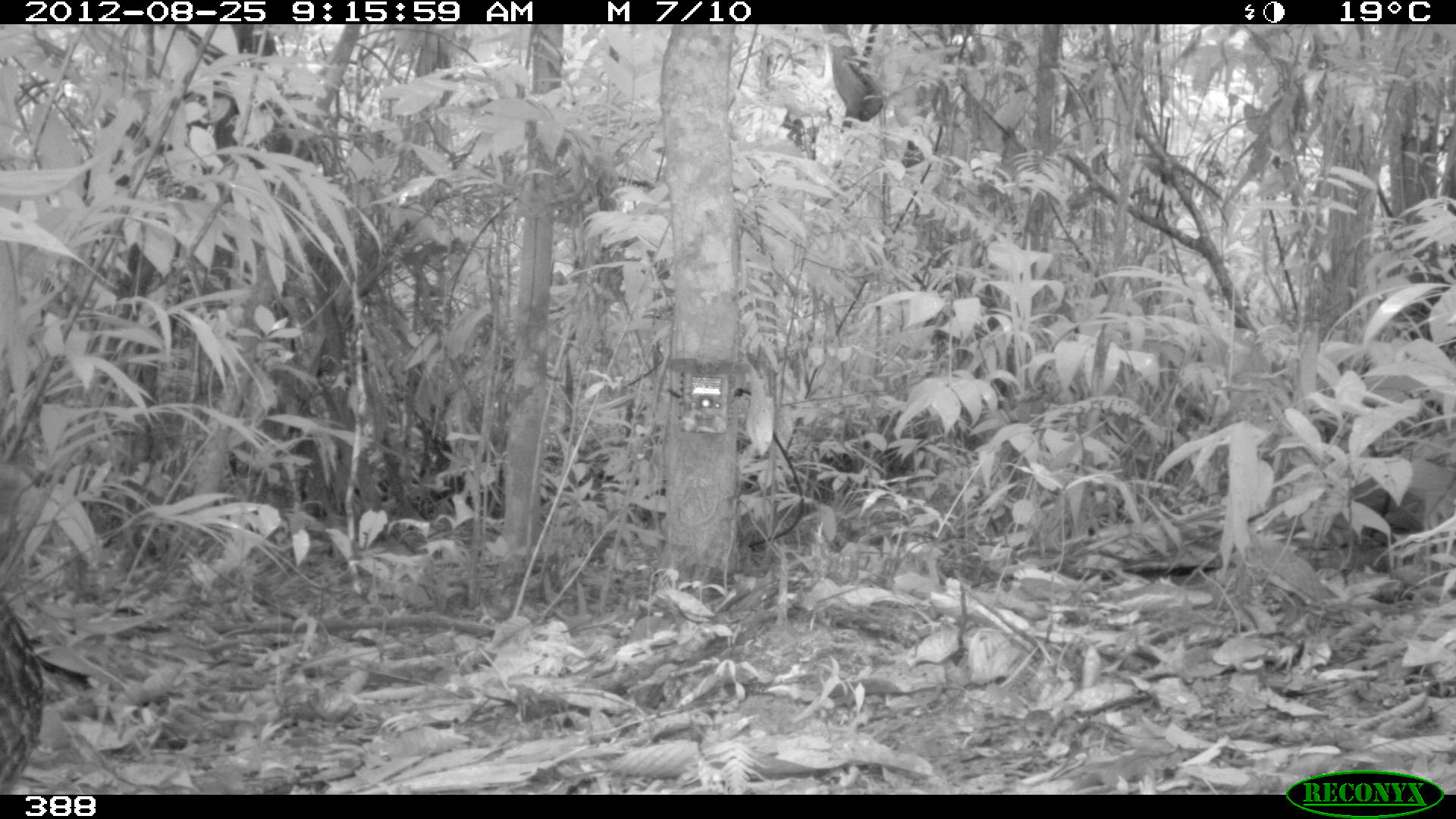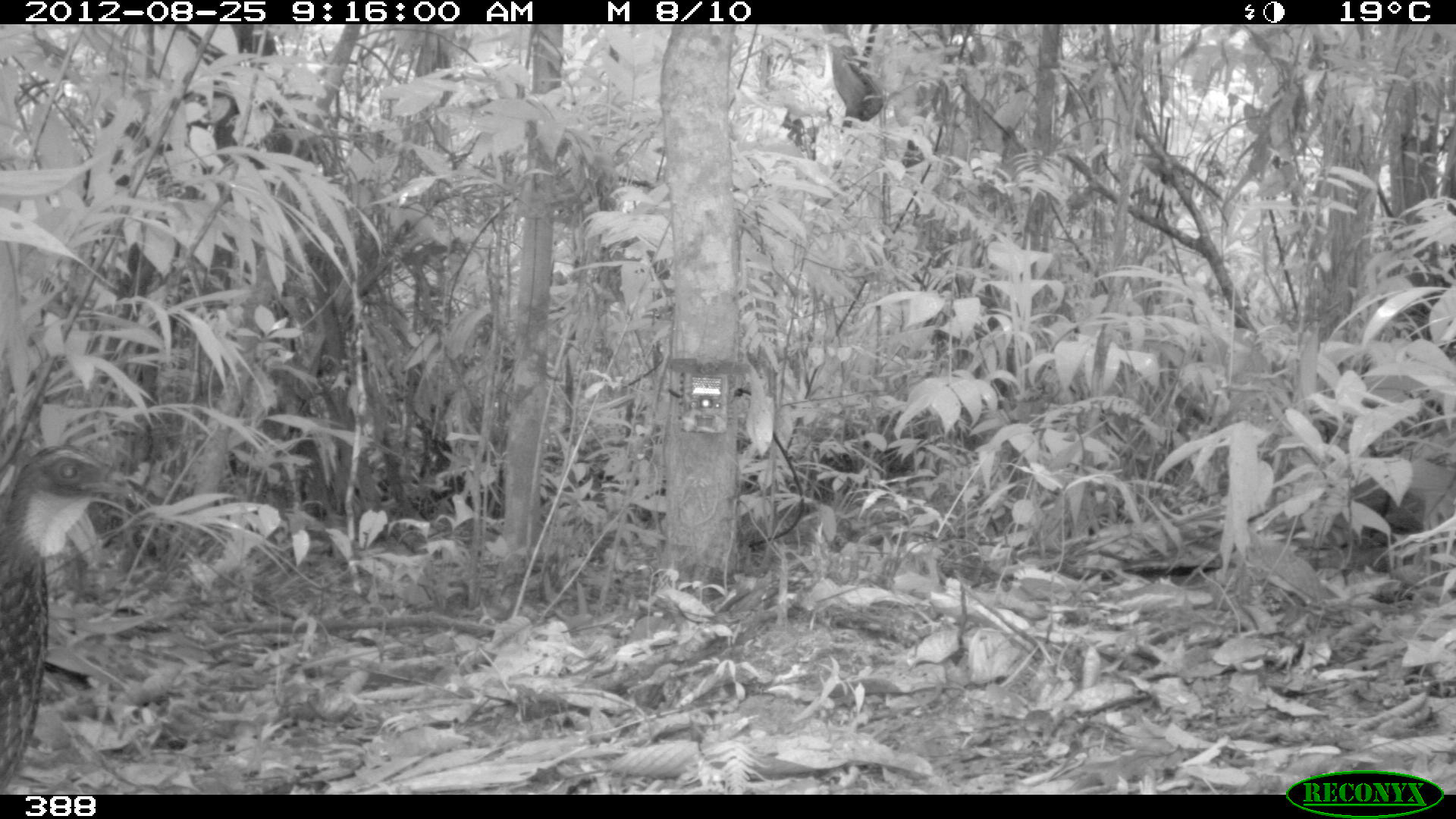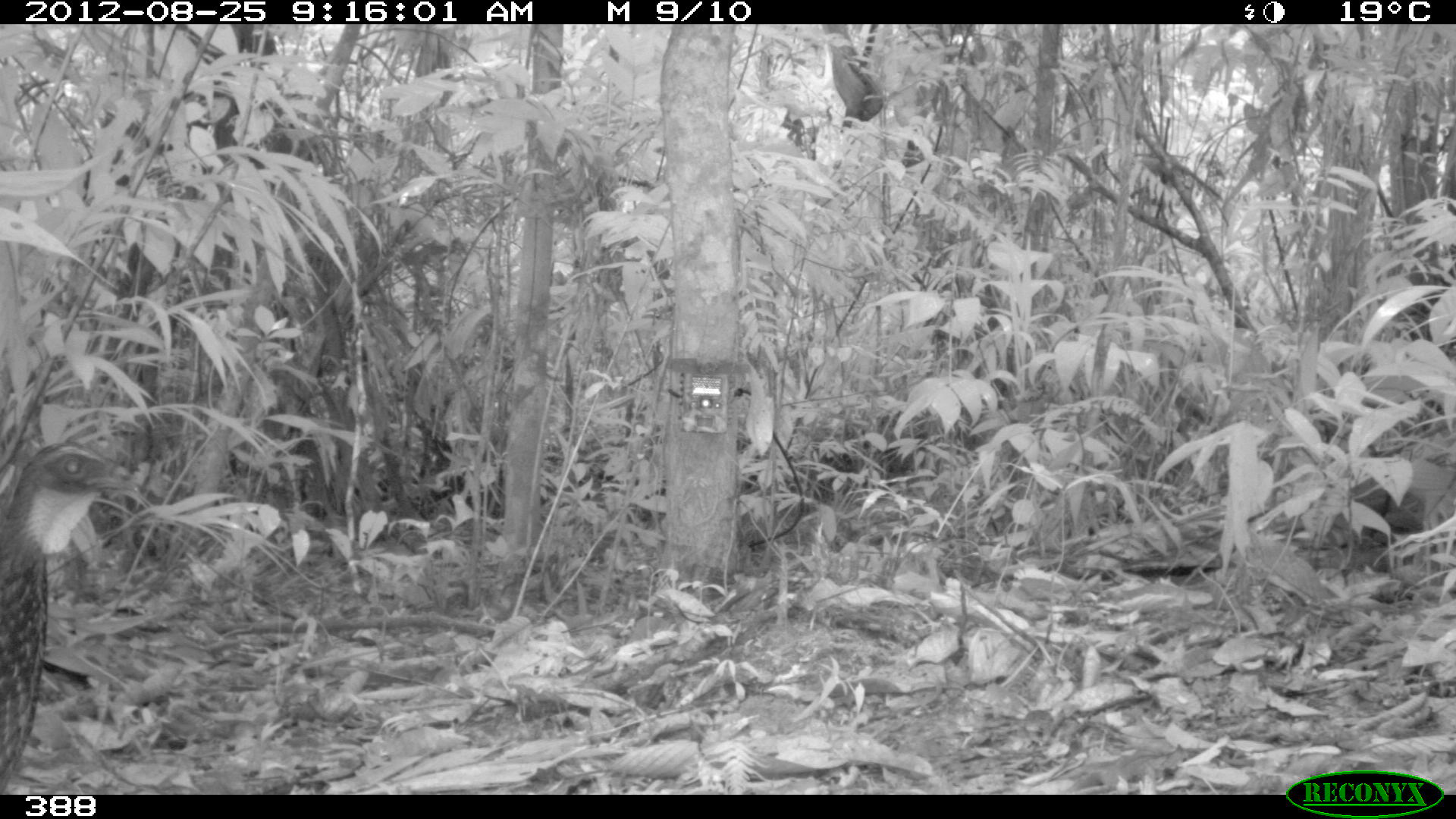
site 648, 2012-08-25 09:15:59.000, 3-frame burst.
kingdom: Animalia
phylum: Chordata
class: Aves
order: Galliformes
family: Cracidae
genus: Penelope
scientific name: Penelope jacquacu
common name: spix's guan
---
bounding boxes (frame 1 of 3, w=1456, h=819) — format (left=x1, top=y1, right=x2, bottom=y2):
penelope jacquacu: (left=0, top=594, right=44, bottom=793)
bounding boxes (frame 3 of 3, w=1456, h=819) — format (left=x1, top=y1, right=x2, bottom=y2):
penelope jacquacu: (left=0, top=437, right=138, bottom=793)